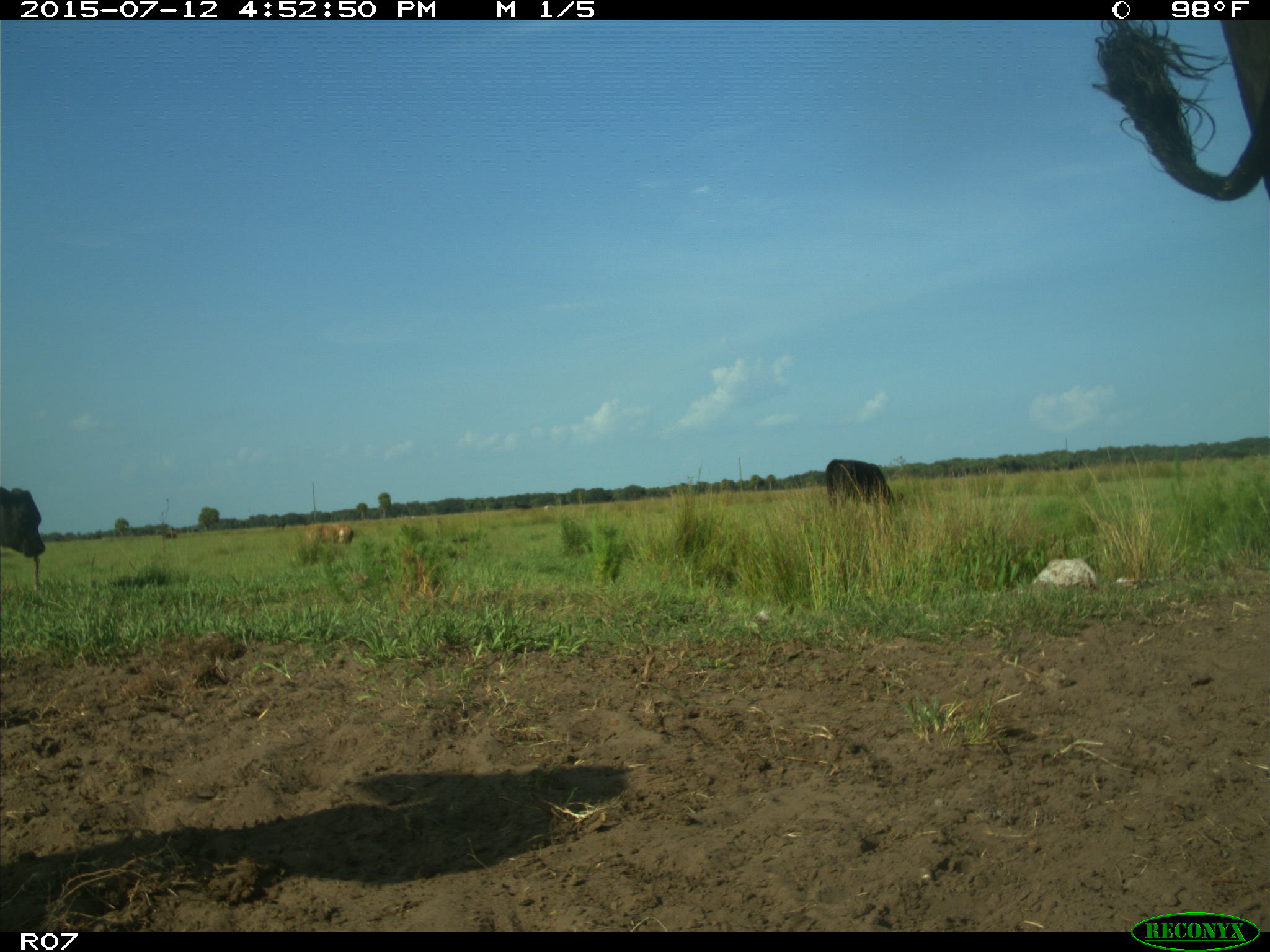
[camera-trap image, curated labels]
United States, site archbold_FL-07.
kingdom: Animalia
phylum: Chordata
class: Mammalia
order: Artiodactyla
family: Bovidae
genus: Bos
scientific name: Bos taurus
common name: domestic cow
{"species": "Bos taurus (domestic cow)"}